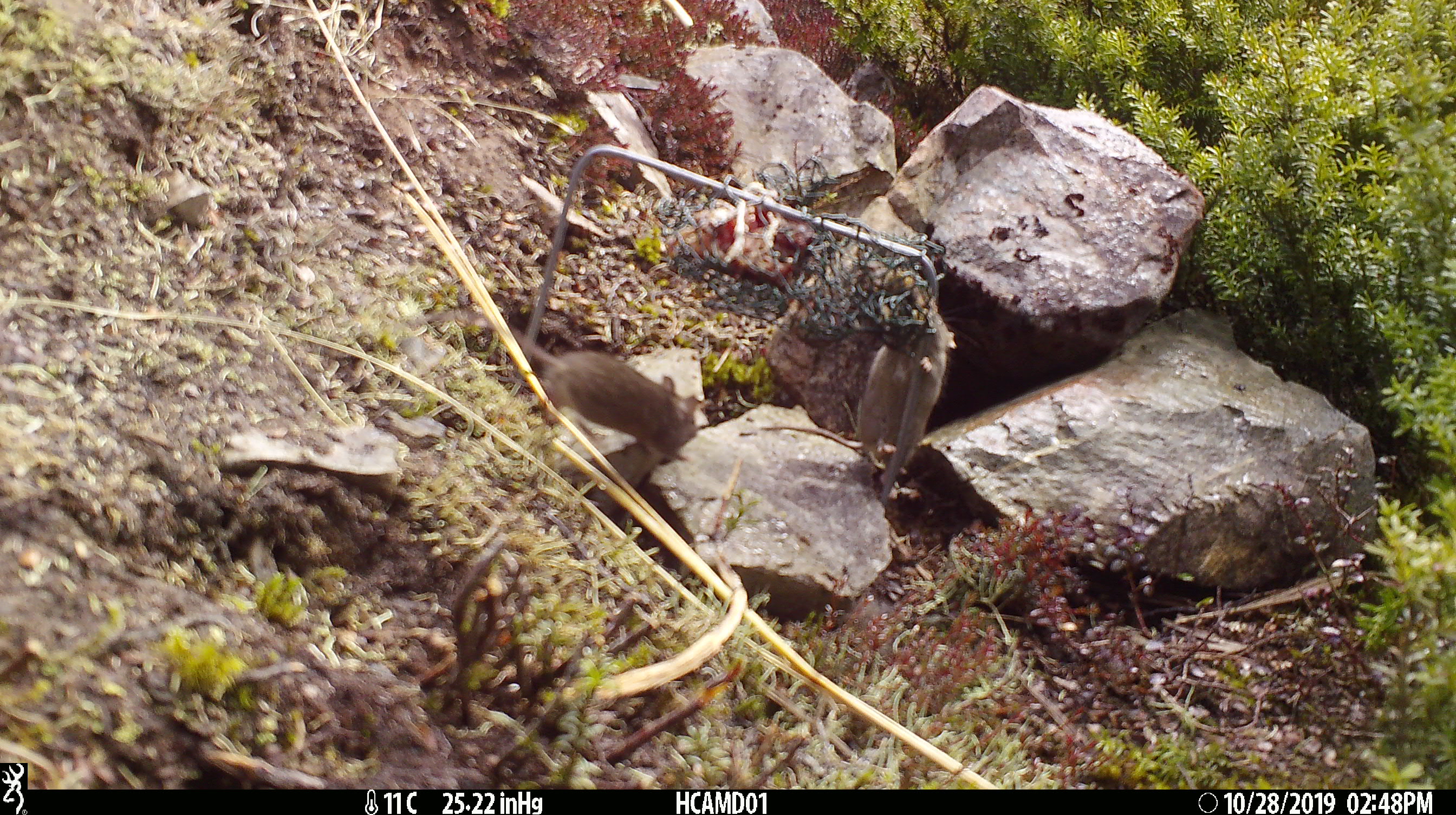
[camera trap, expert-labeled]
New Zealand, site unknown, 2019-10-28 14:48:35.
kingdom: Animalia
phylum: Chordata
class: Mammalia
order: Rodentia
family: Muridae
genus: Mus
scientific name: Mus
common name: mouse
Mouse (Mus).